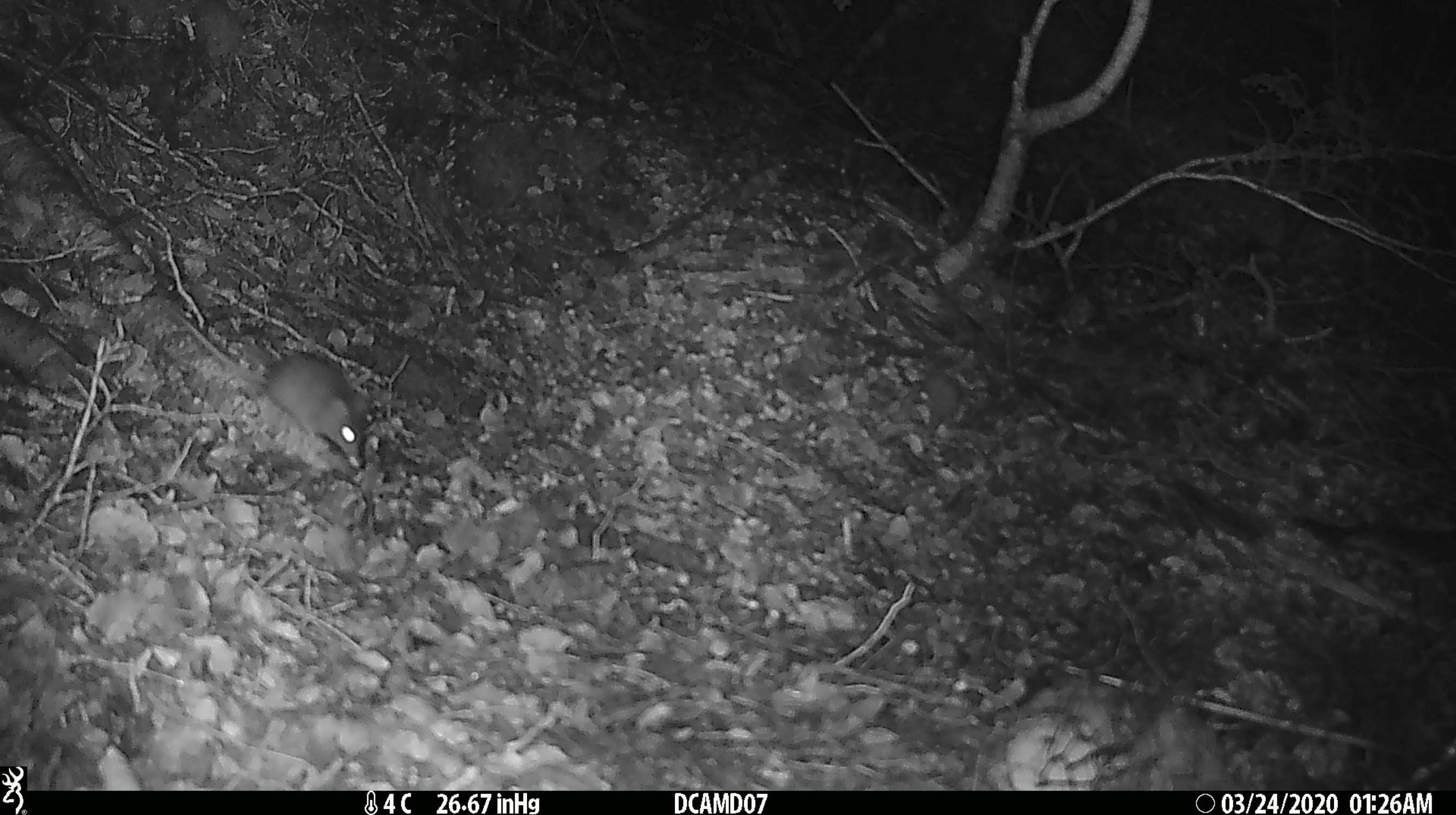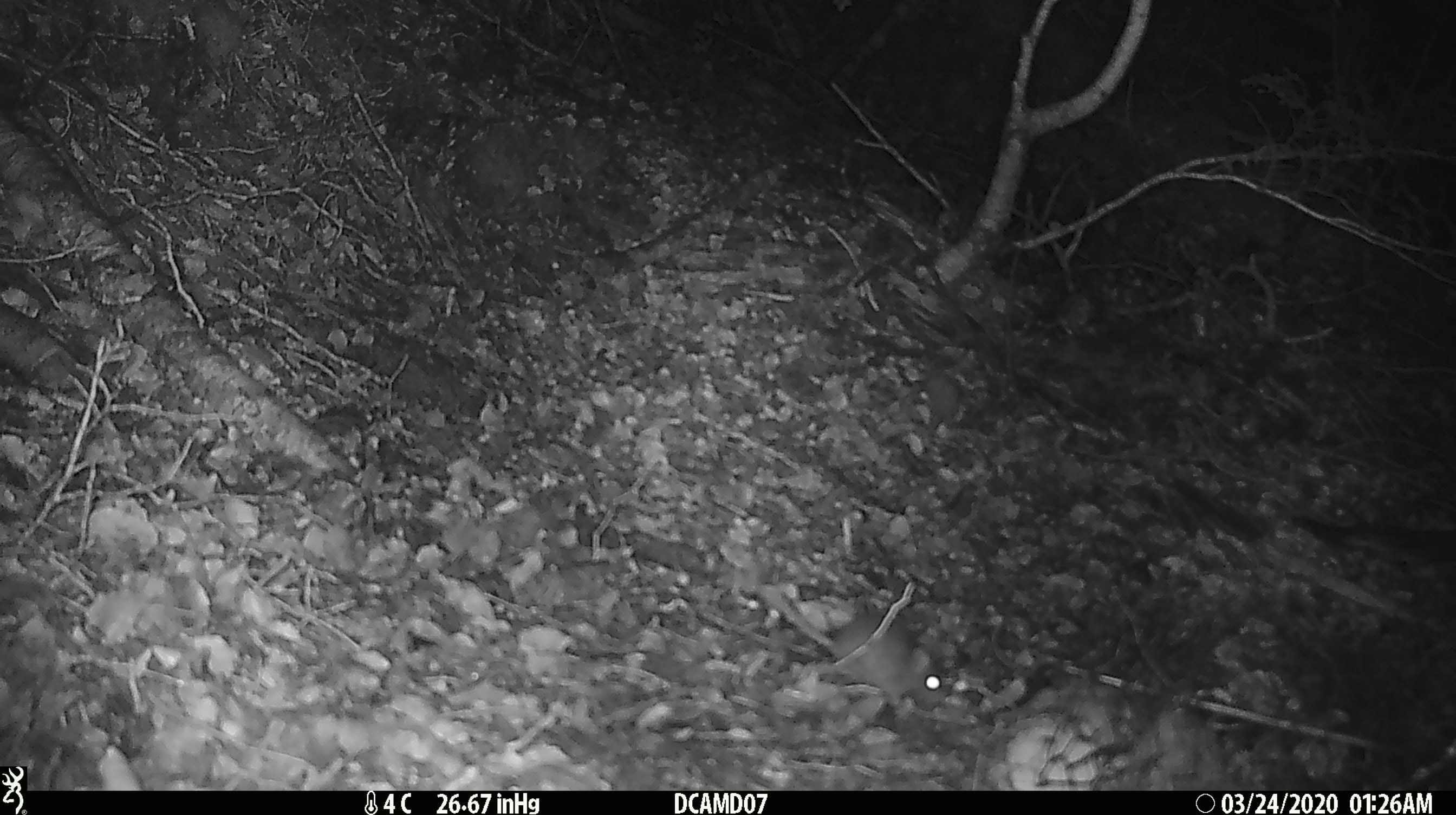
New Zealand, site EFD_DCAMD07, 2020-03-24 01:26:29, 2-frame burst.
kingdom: Animalia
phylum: Chordata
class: Mammalia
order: Rodentia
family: Muridae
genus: Mus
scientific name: Mus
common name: mouse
Mouse (Mus).